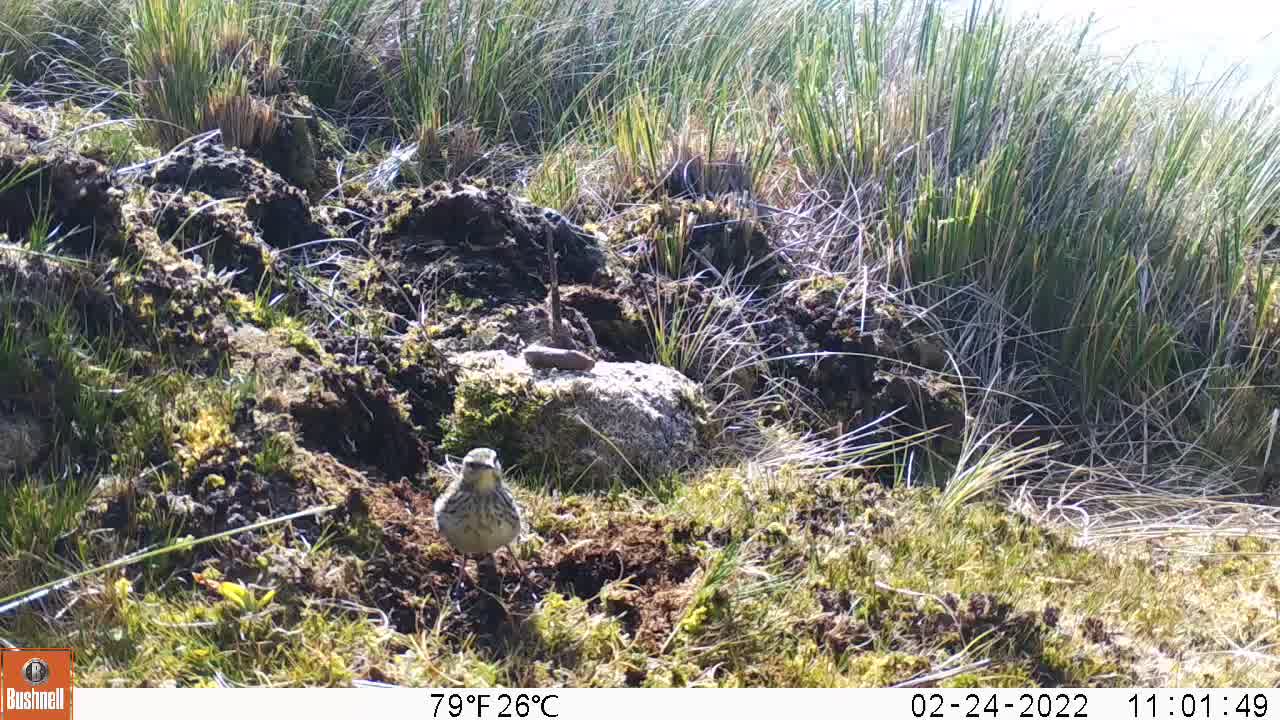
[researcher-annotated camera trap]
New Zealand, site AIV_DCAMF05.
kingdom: Animalia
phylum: Chordata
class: Aves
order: Passeriformes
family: Motacillidae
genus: Anthus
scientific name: Anthus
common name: pipit